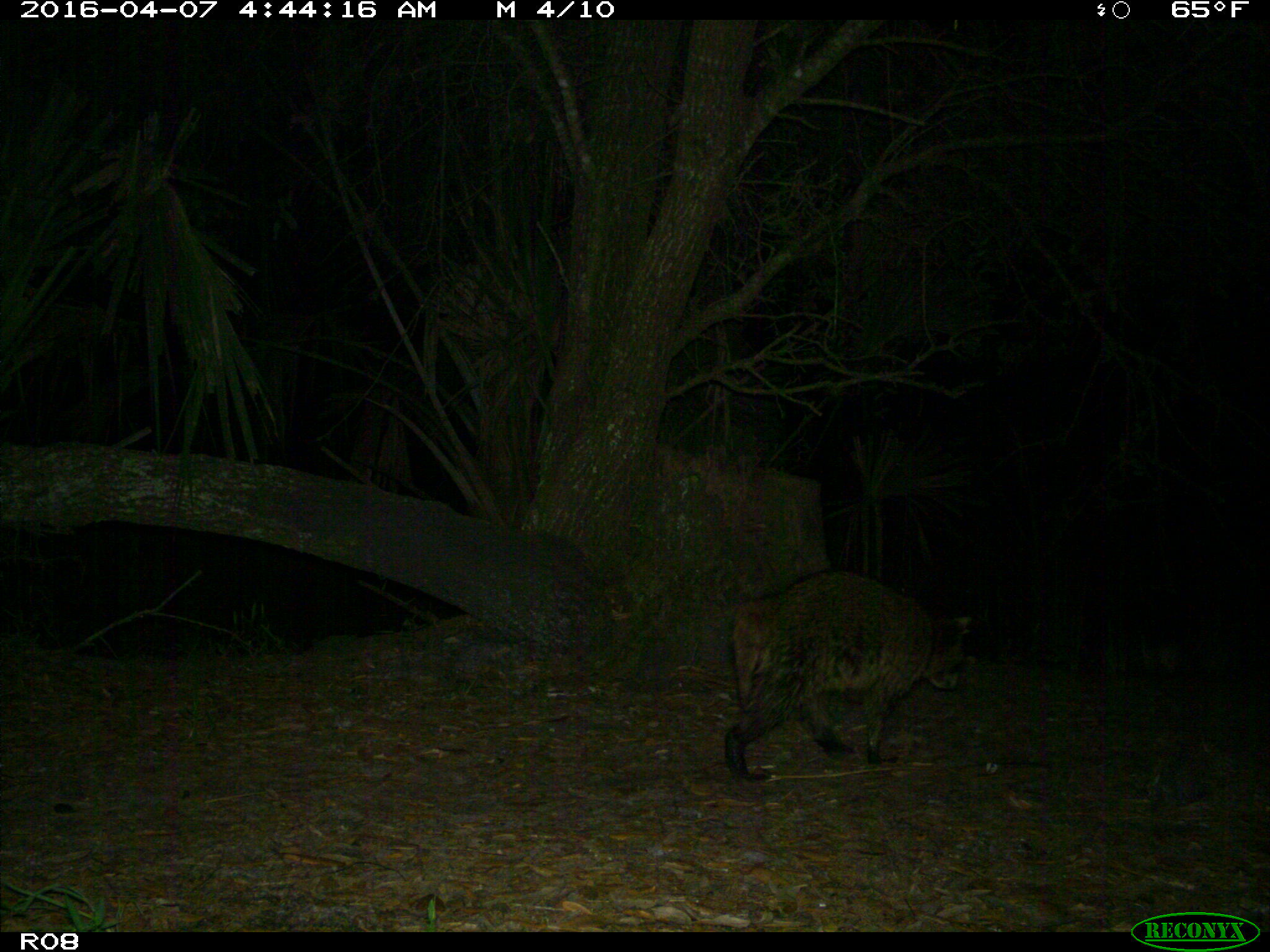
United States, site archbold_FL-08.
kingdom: Animalia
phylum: Chordata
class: Mammalia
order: Carnivora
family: Procyonidae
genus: Procyon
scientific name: Procyon lotor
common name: common raccoon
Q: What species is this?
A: Procyon lotor (common raccoon).